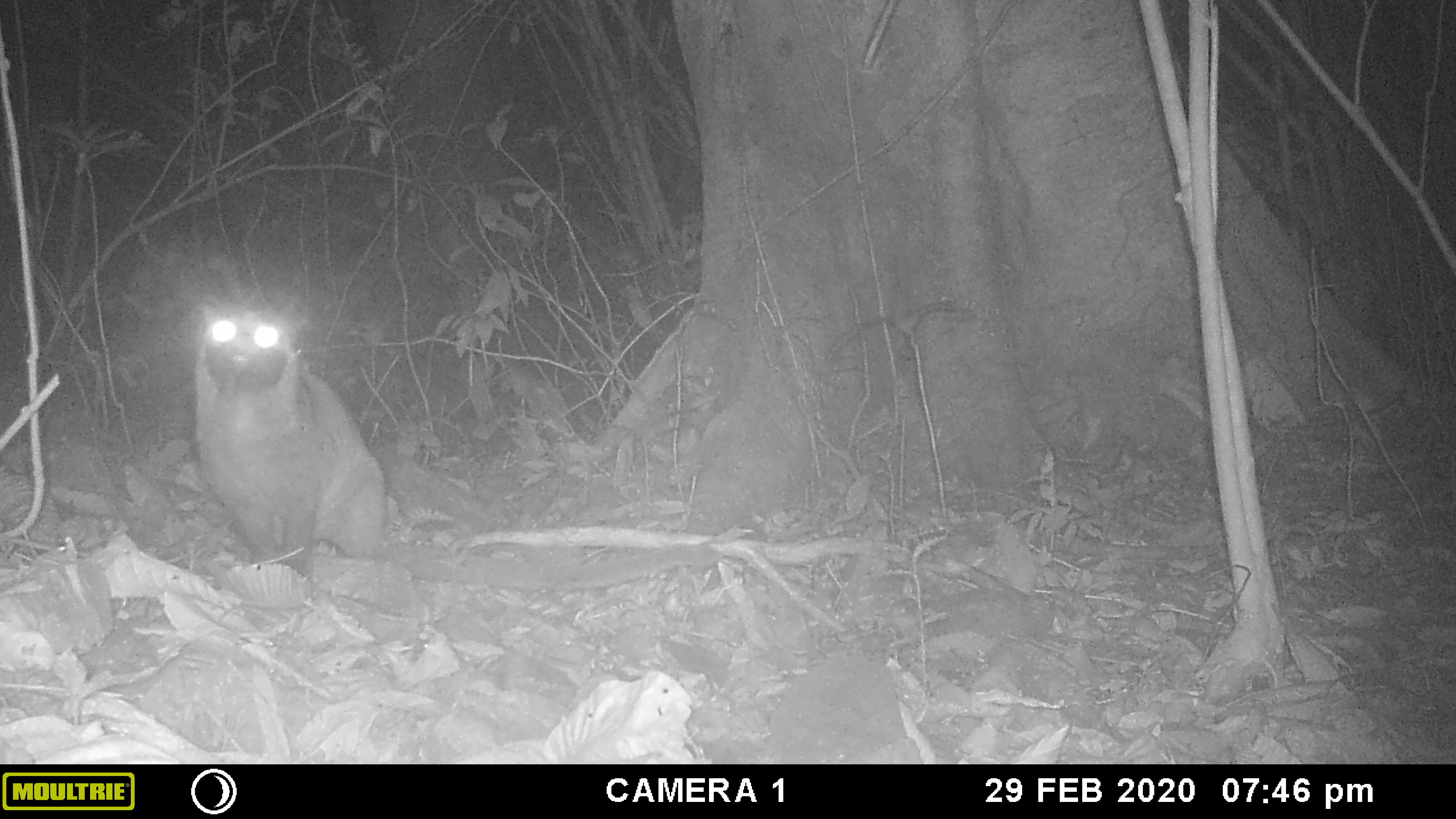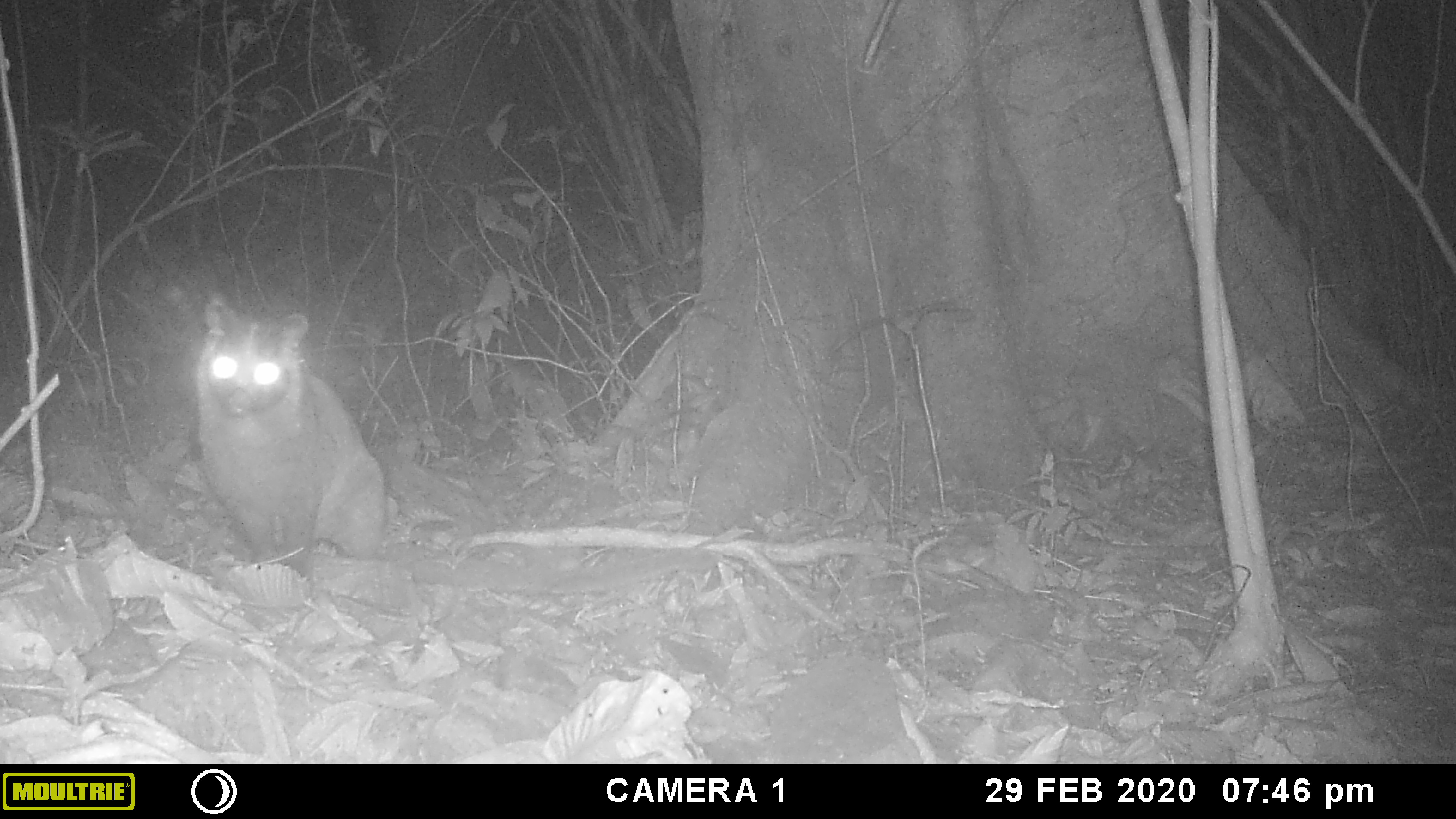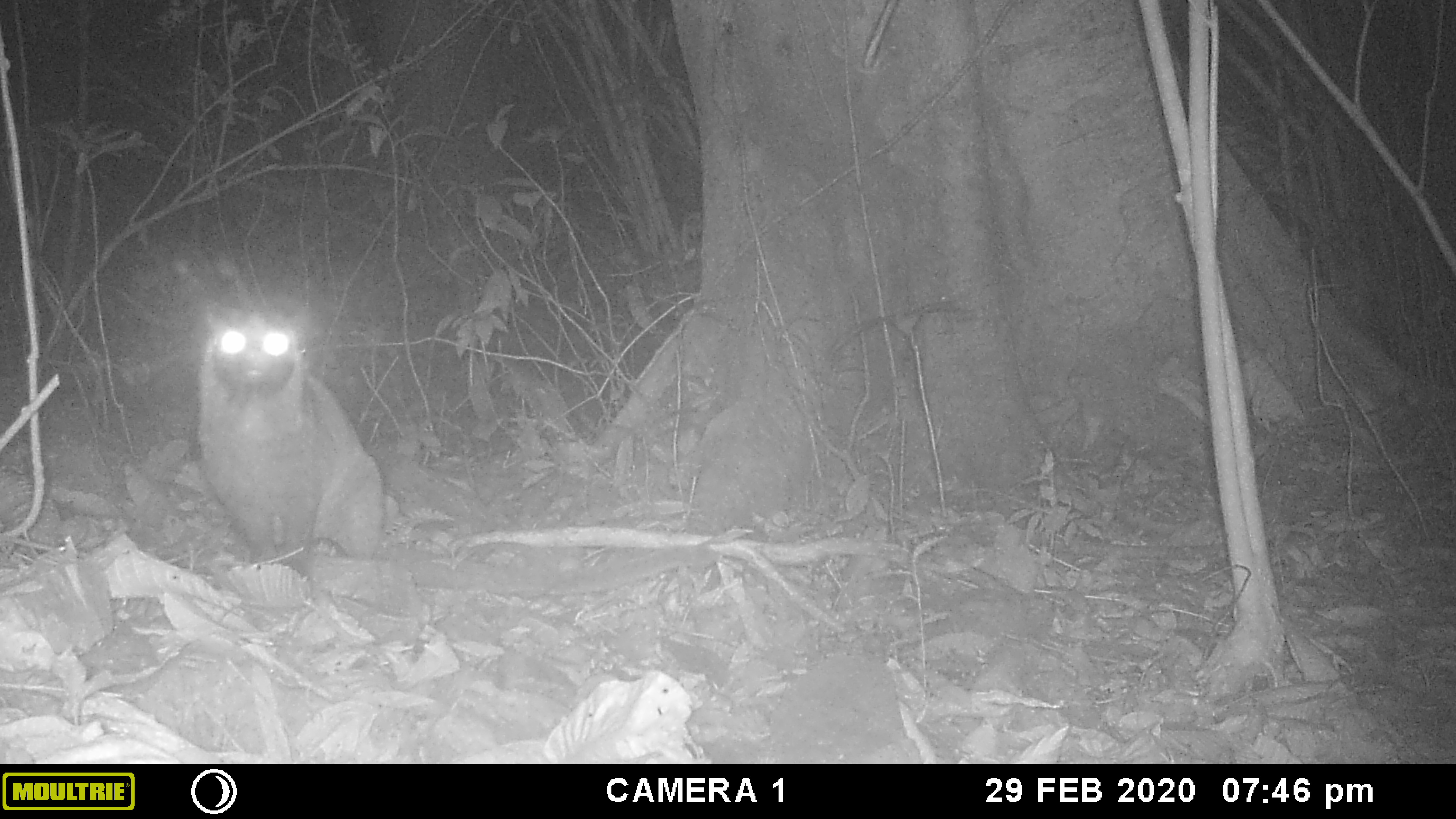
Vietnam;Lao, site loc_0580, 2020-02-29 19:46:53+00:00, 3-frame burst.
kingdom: Animalia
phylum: Chordata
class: Mammalia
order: Carnivora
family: Viverridae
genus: Paguma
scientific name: Paguma larvata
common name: masked palm civet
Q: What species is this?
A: Masked palm civet (Paguma larvata).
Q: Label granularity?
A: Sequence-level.